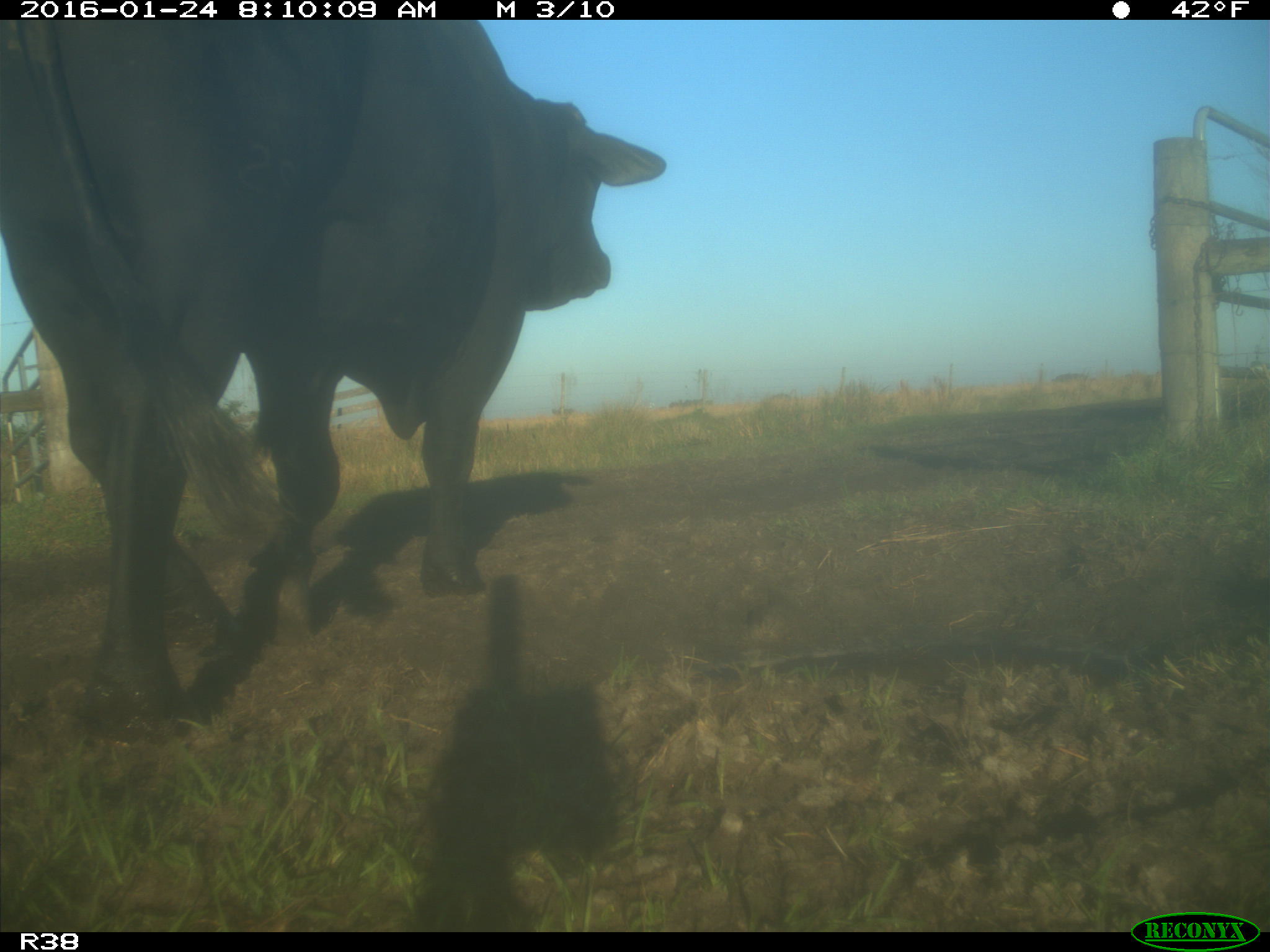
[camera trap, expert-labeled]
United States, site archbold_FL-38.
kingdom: Animalia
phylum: Chordata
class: Mammalia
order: Artiodactyla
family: Bovidae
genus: Bos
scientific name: Bos taurus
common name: domestic cow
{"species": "Bos taurus (domestic cow)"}